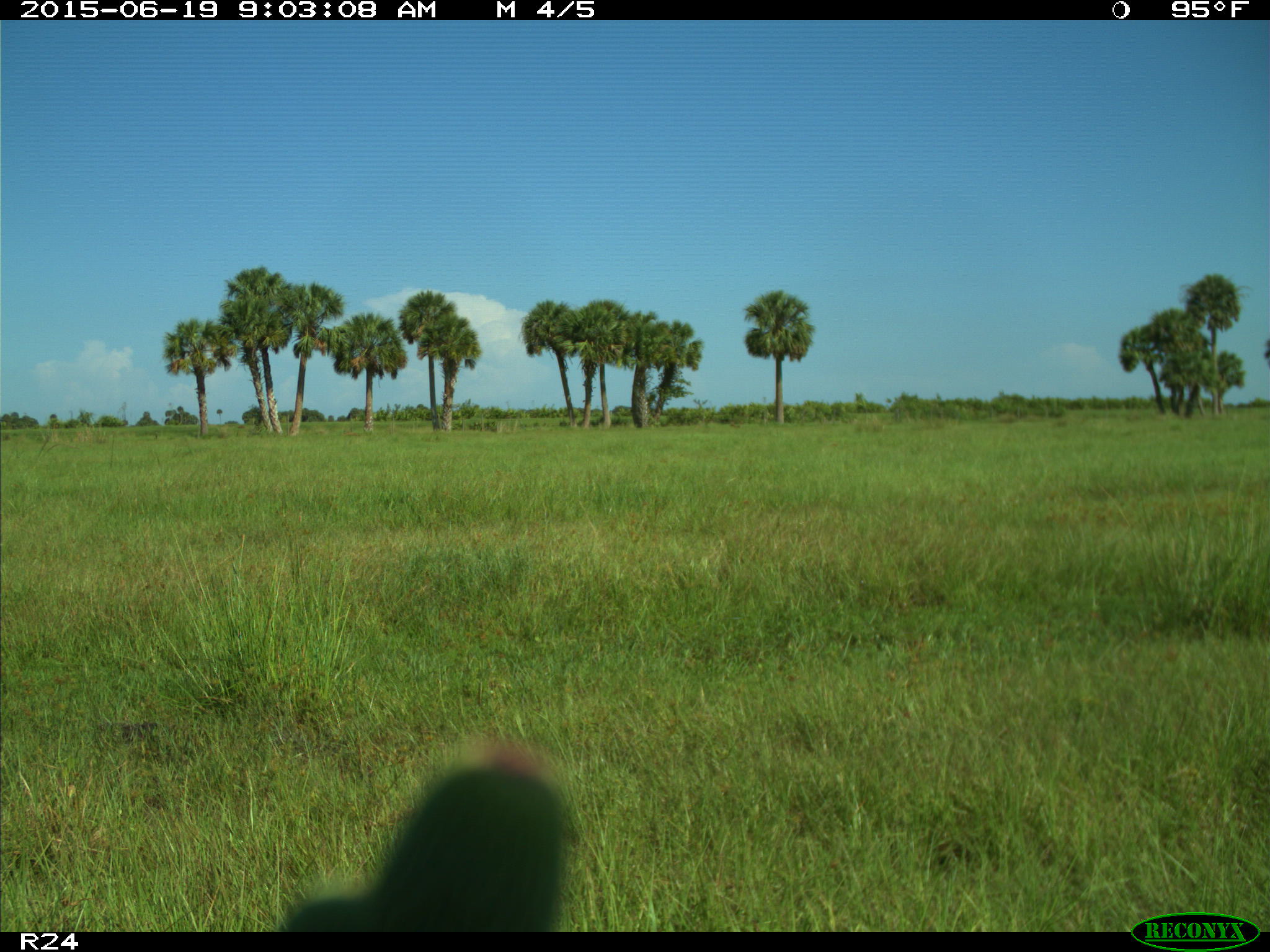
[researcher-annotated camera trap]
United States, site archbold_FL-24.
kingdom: Animalia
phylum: Chordata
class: Mammalia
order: Artiodactyla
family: Bovidae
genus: Bos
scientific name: Bos taurus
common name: domestic cow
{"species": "Bos taurus (domestic cow)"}